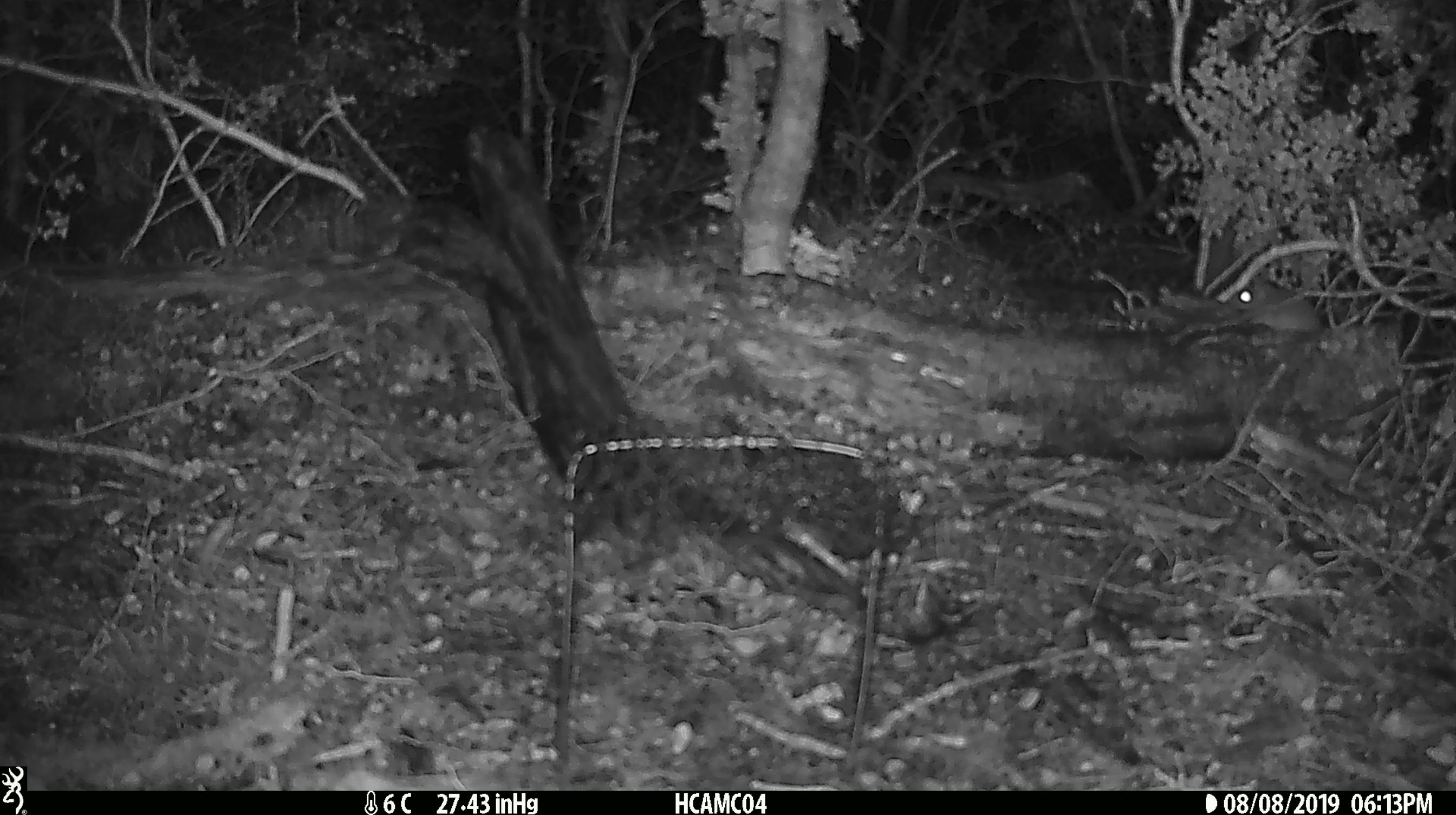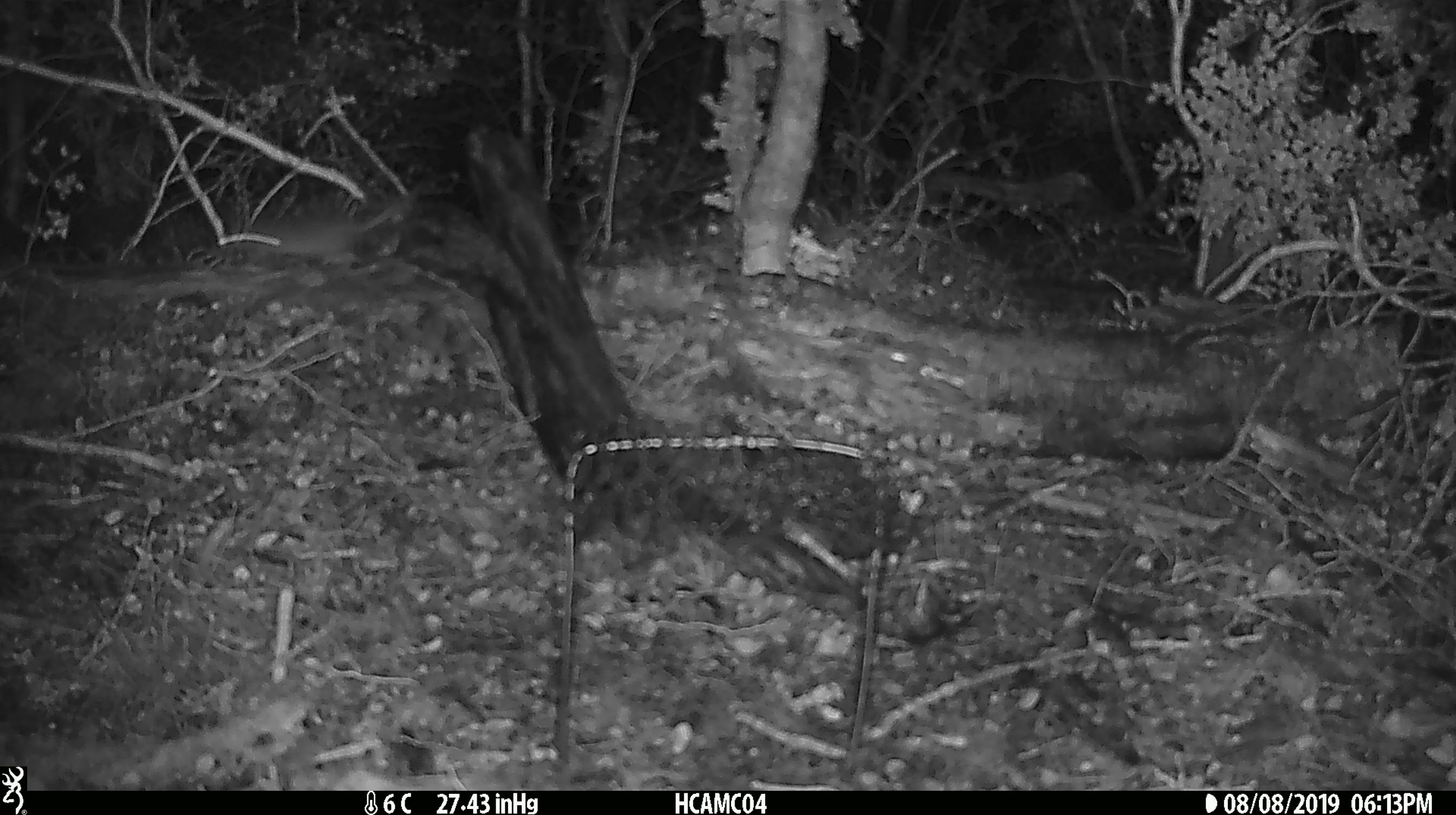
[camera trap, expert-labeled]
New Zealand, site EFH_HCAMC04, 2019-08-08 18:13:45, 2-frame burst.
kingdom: Animalia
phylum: Chordata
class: Mammalia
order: Rodentia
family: Muridae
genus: Mus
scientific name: Mus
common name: mouse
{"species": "mouse (Mus)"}